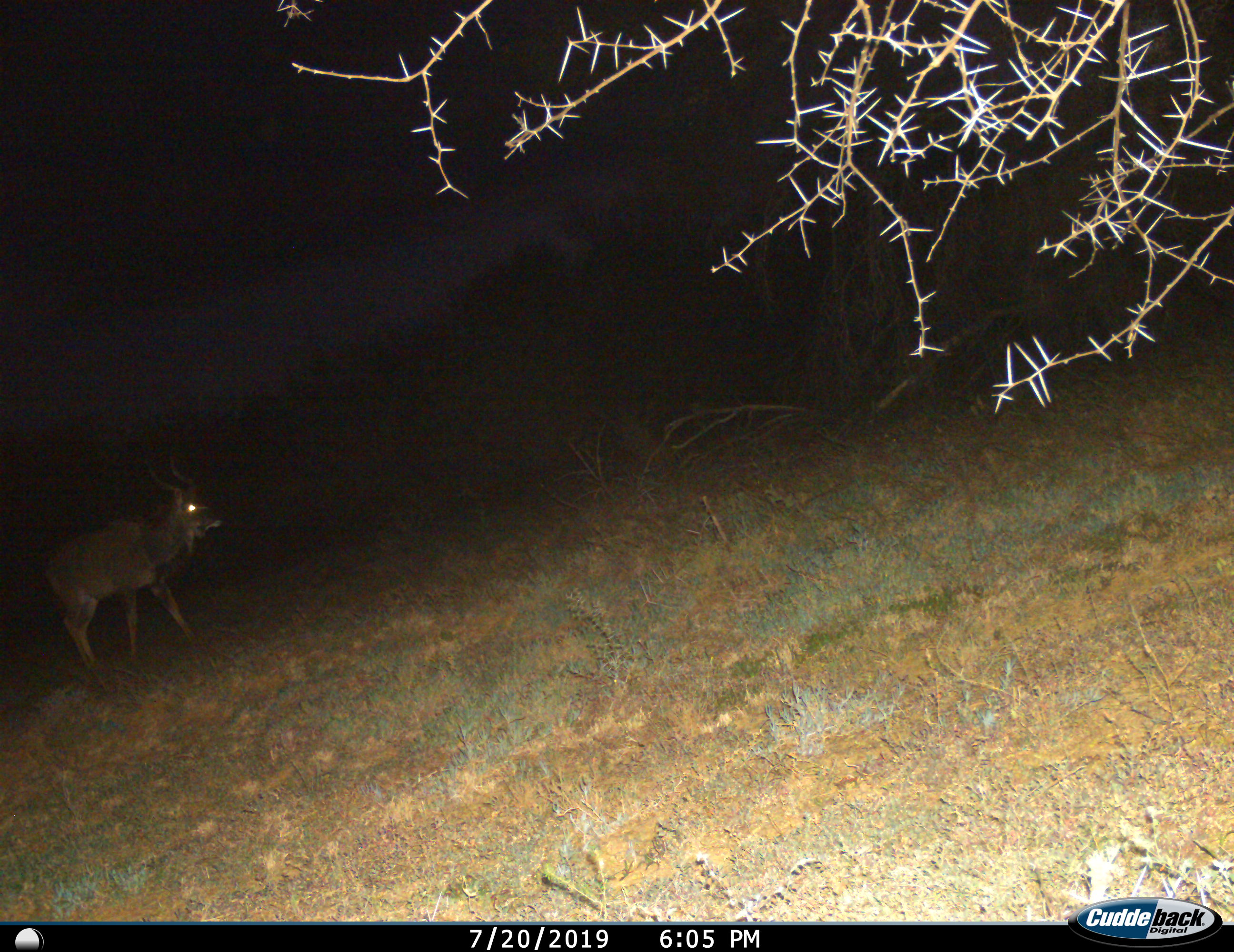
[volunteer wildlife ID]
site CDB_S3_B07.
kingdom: Animalia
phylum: Chordata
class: Mammalia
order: Artiodactyla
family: Bovidae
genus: Tragelaphus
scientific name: Tragelaphus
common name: kudu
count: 1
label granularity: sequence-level